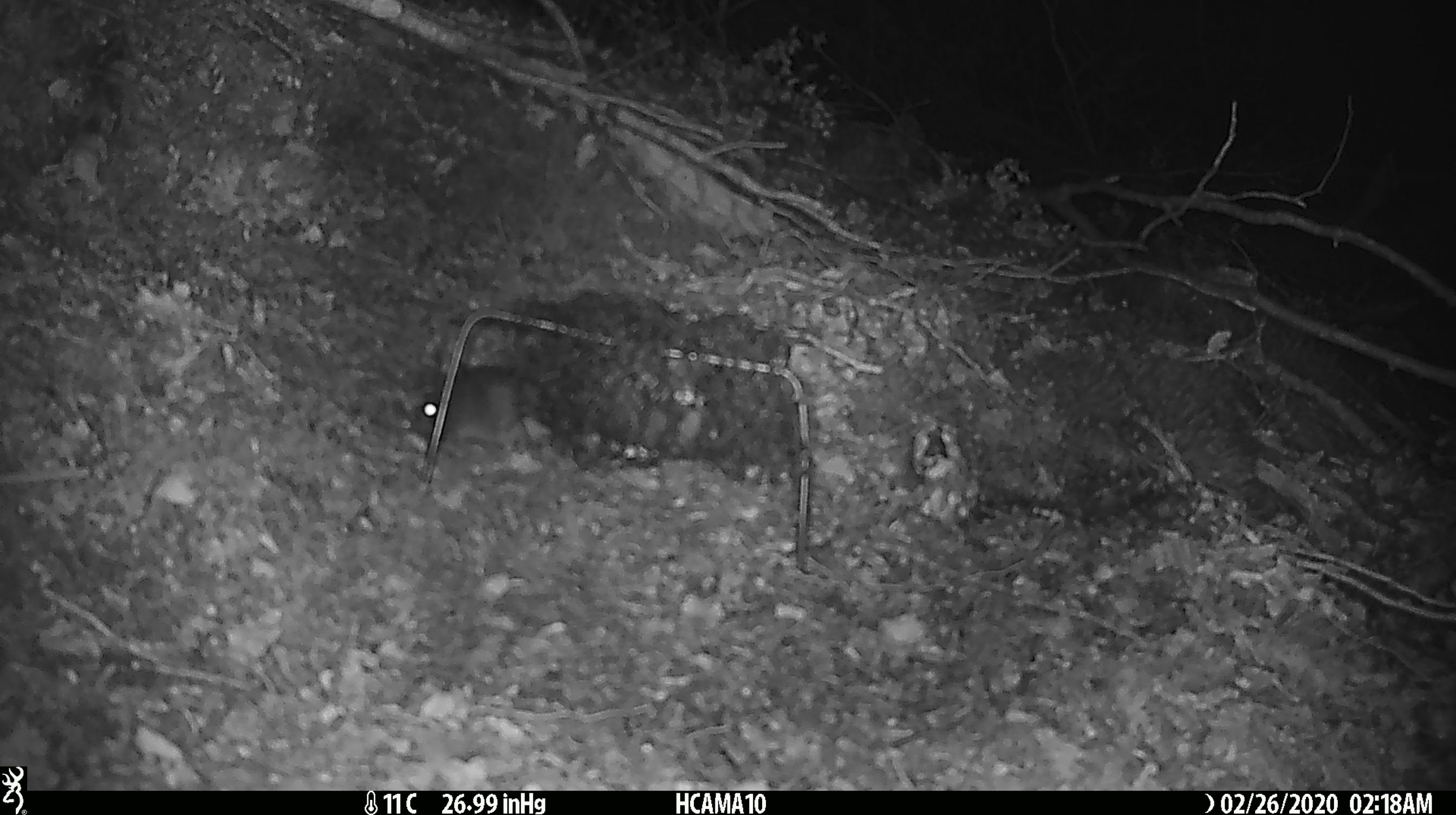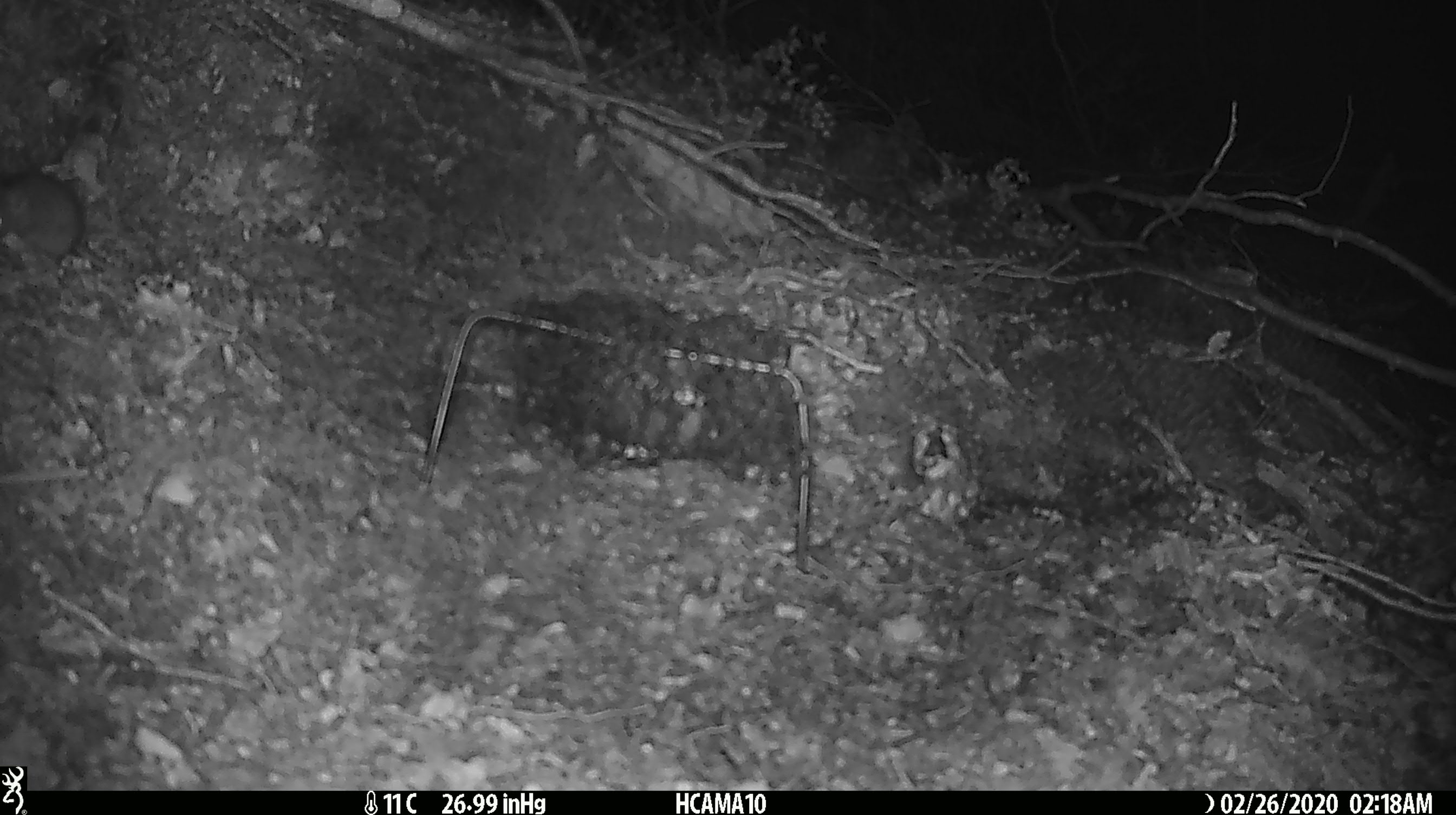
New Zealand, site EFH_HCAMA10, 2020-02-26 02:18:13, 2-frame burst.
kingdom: Animalia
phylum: Chordata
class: Mammalia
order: Rodentia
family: Muridae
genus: Mus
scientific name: Mus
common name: mouse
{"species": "mouse (Mus)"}